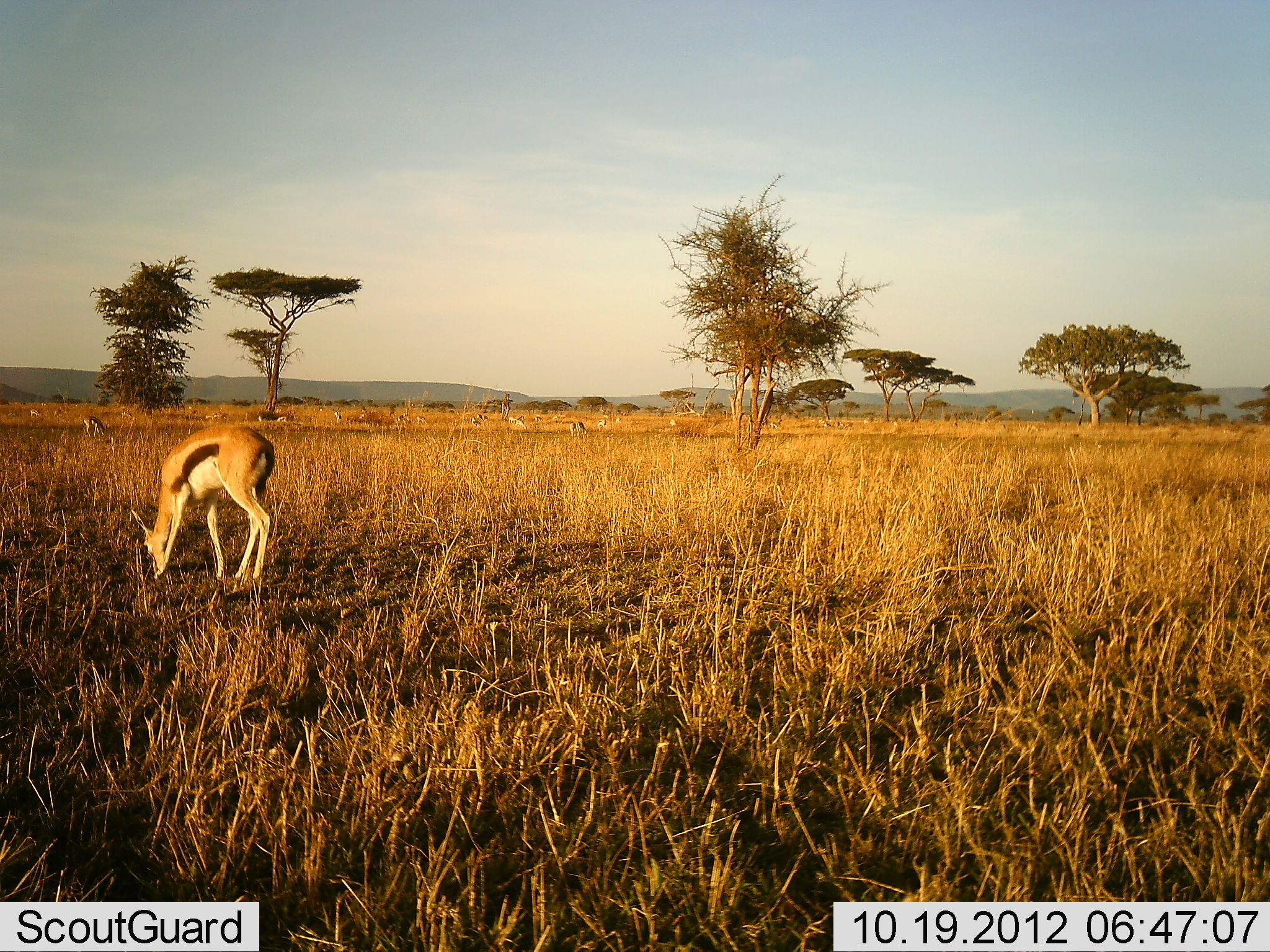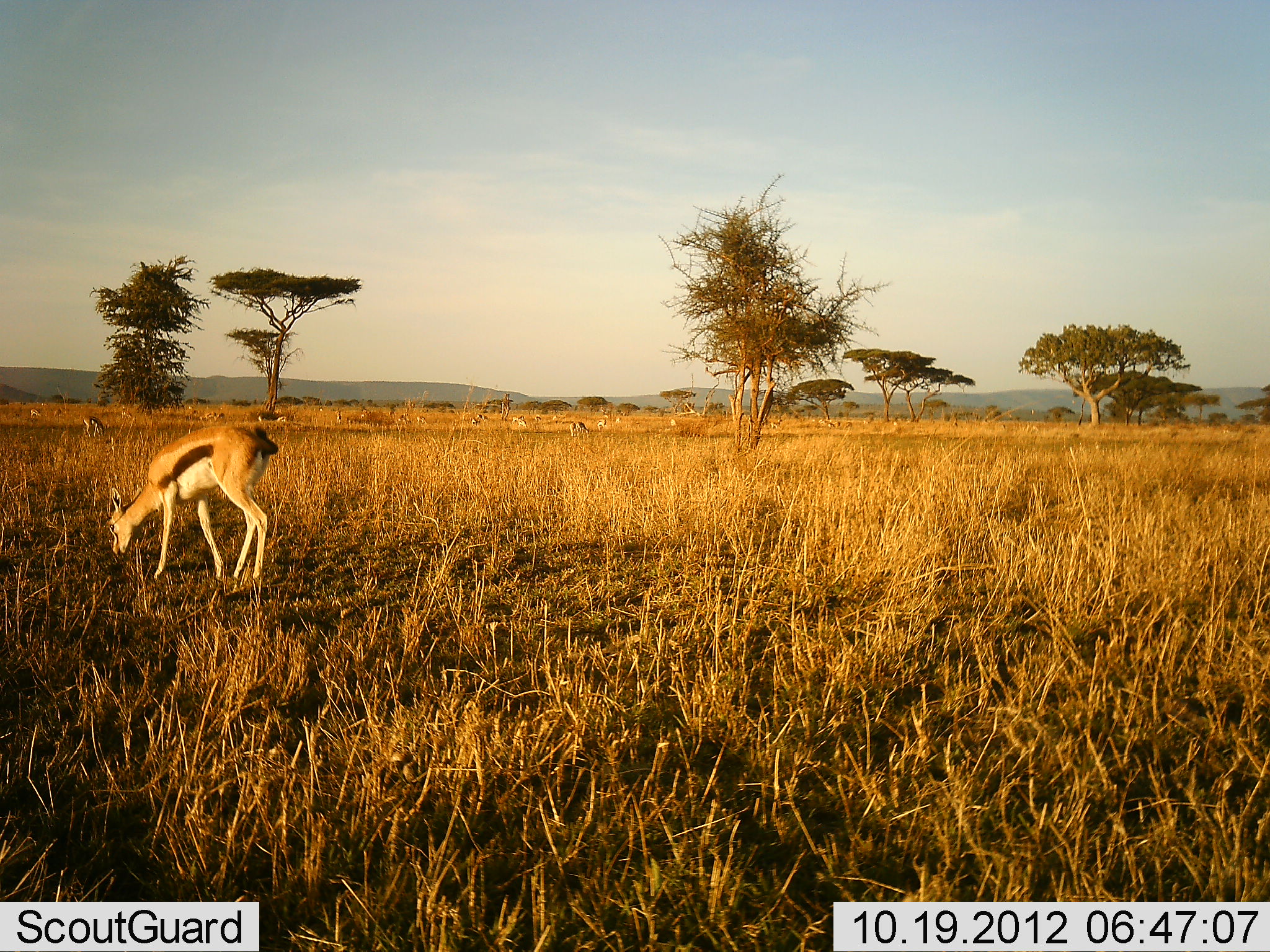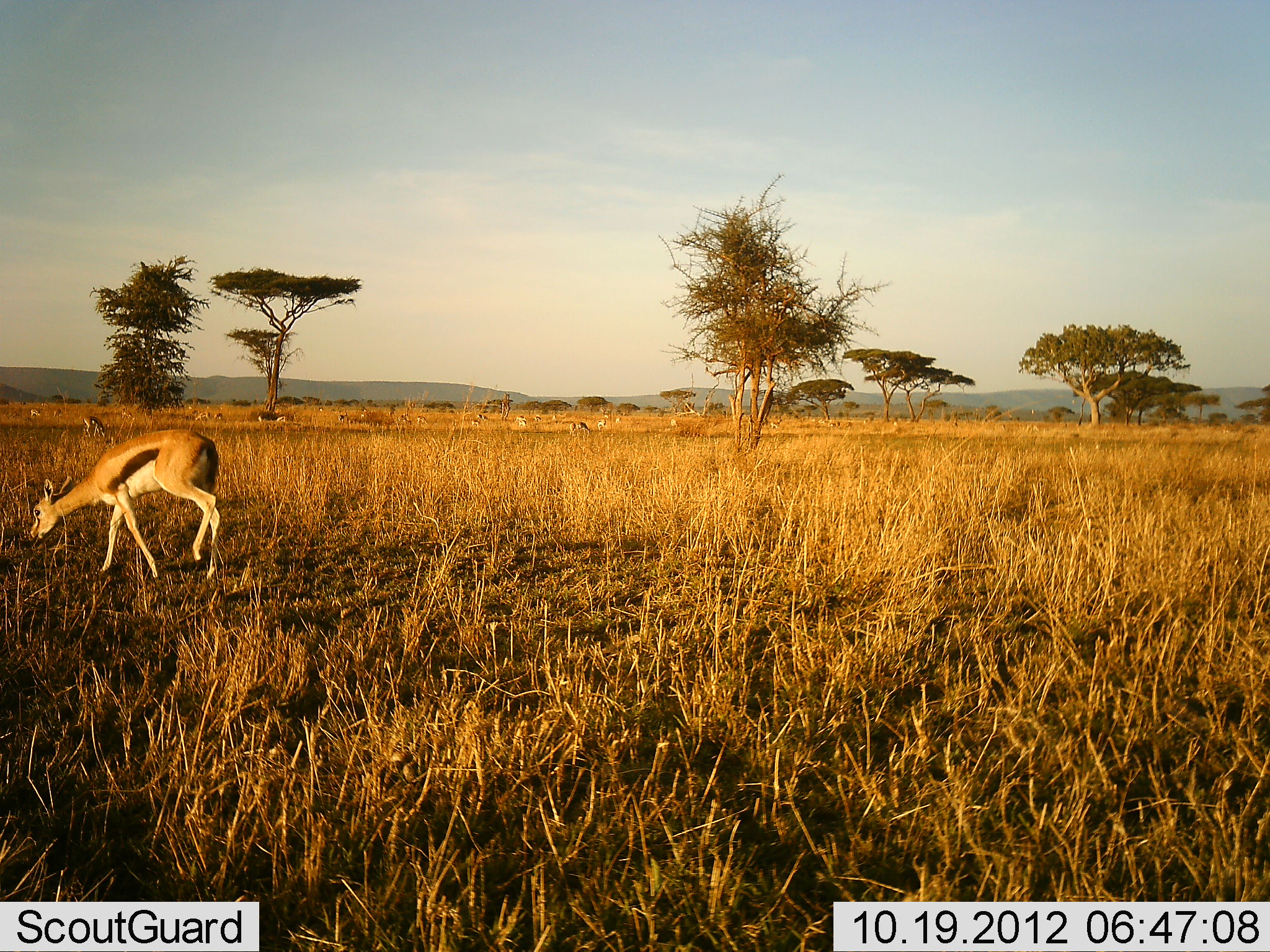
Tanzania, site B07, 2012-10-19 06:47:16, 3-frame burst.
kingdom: Animalia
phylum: Chordata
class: Mammalia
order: Artiodactyla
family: Bovidae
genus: Eudorcas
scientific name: Eudorcas thomsonii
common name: thomson's gazelle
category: gazellethomsons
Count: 11-50.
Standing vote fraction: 50%.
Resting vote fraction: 0%.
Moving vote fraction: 30%.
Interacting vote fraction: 0%.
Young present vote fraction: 0%.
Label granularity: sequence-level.